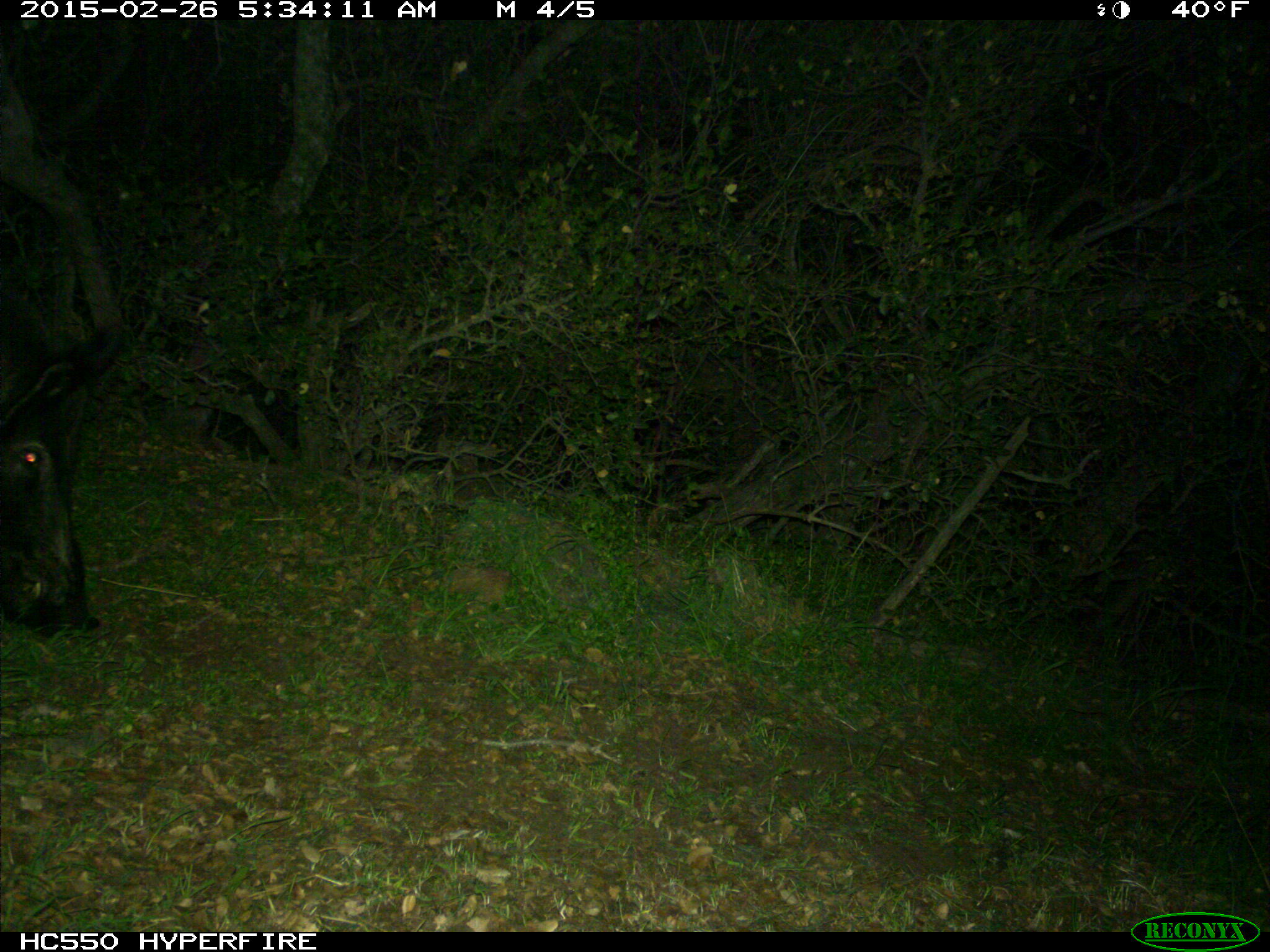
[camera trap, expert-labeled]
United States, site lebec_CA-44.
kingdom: Animalia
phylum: Chordata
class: Mammalia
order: Artiodactyla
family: Suidae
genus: Sus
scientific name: Sus scrofa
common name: wild boar